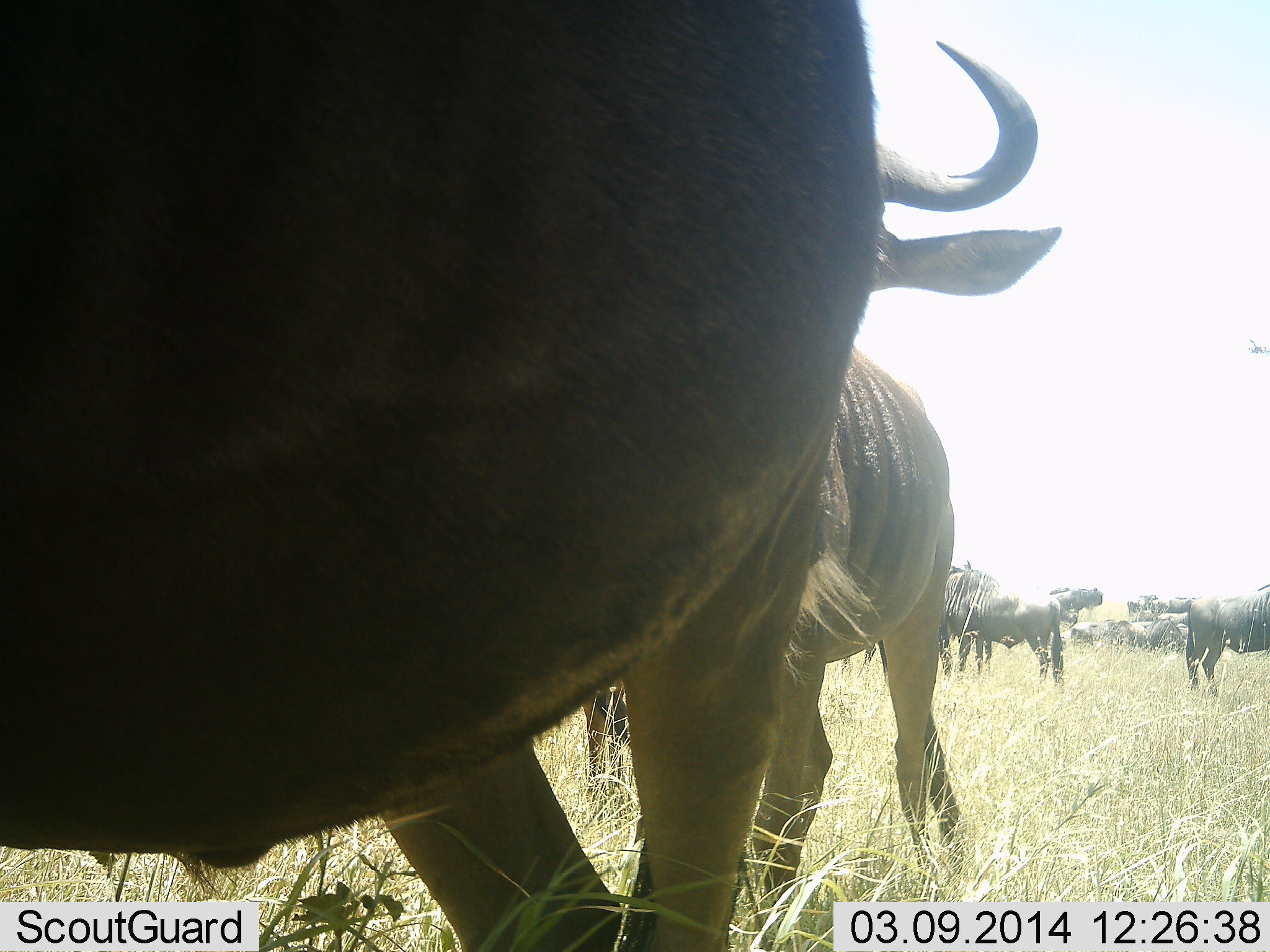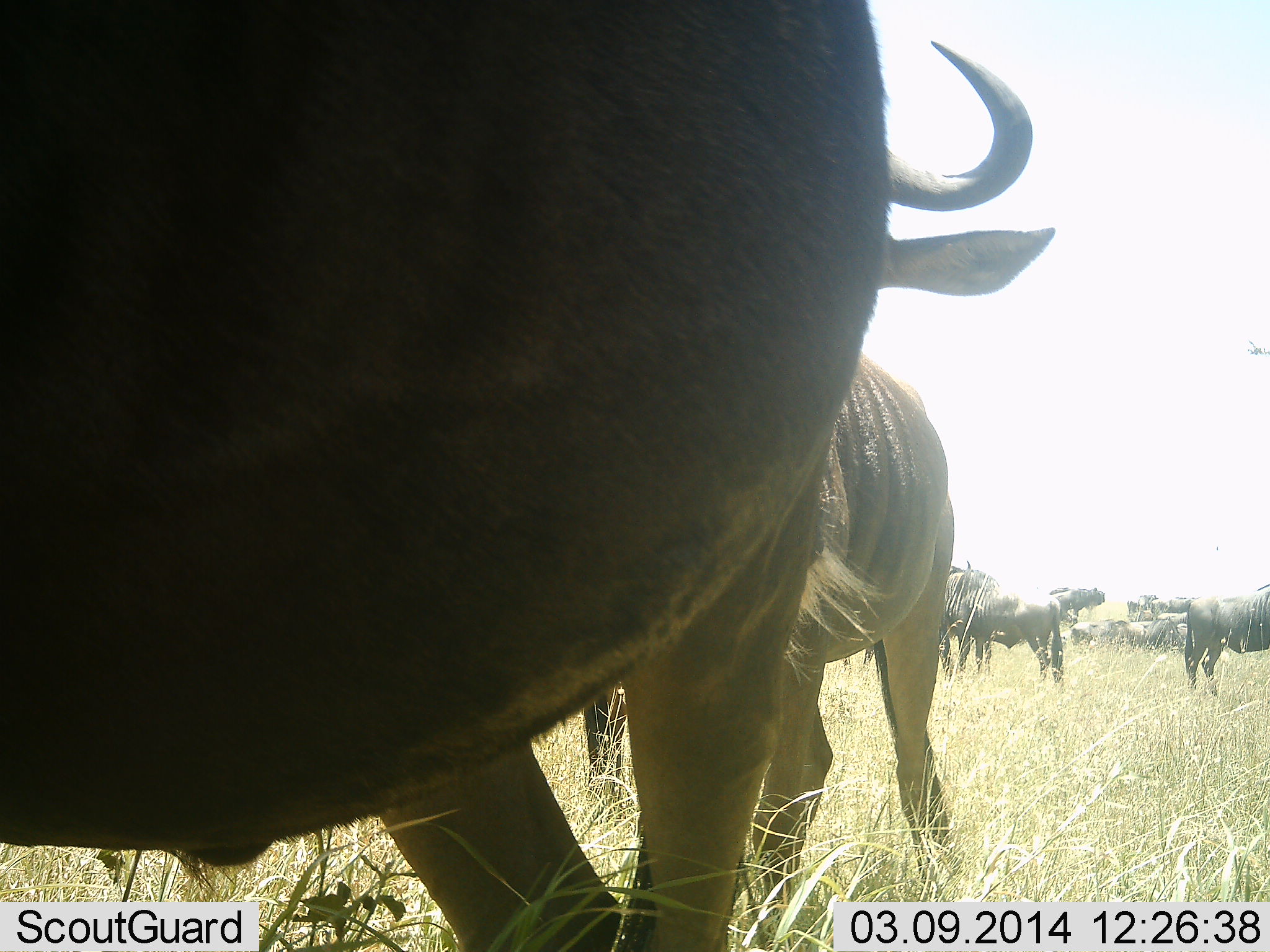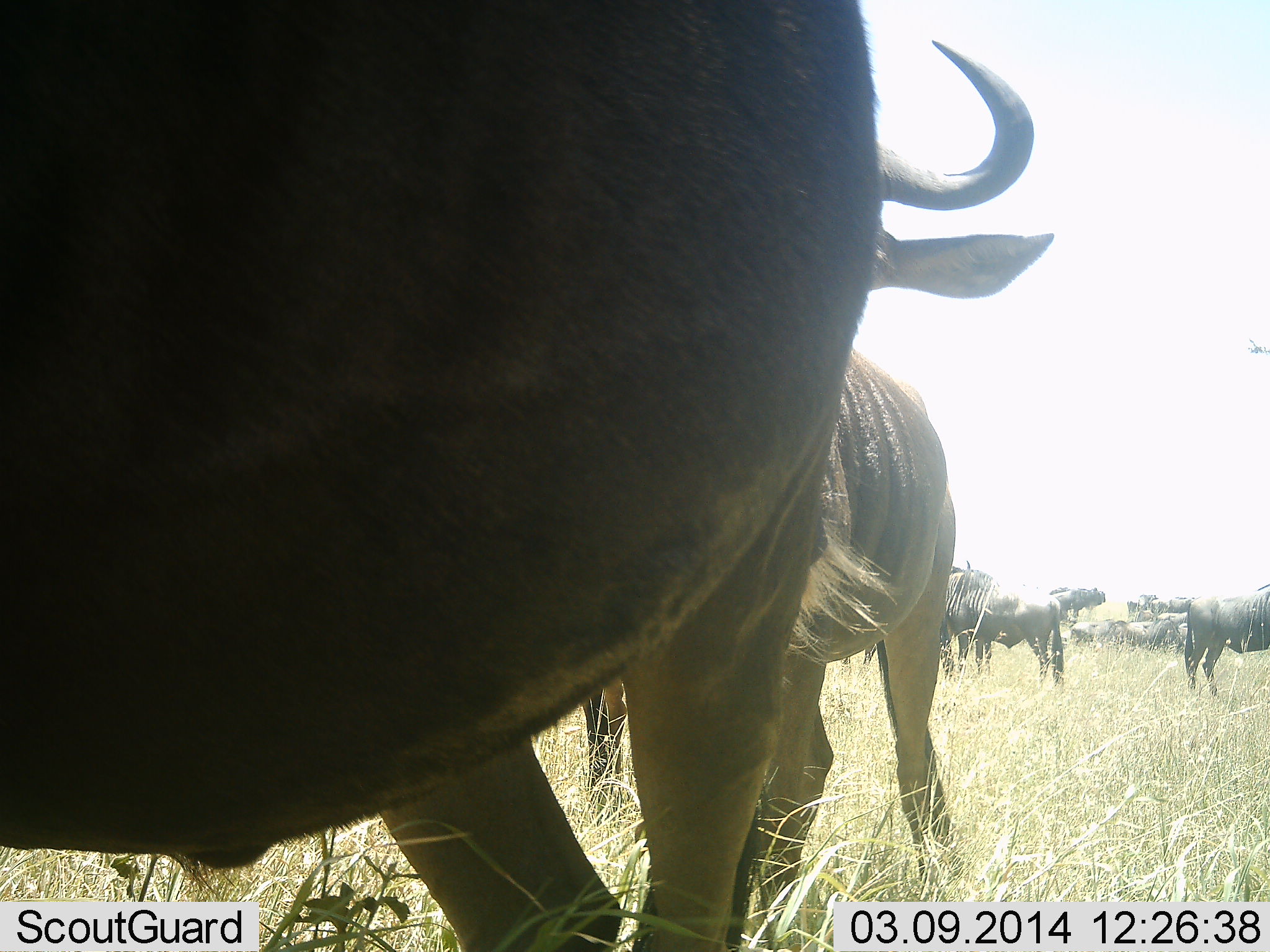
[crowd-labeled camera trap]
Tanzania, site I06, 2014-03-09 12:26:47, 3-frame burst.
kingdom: Animalia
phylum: Chordata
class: Mammalia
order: Artiodactyla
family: Bovidae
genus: Connochaetes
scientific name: Connochaetes taurinus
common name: blue wildebeest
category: wildebeest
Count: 6.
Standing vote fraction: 90%.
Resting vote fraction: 0%.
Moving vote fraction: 10%.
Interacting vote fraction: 40%.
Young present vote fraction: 0%.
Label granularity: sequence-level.